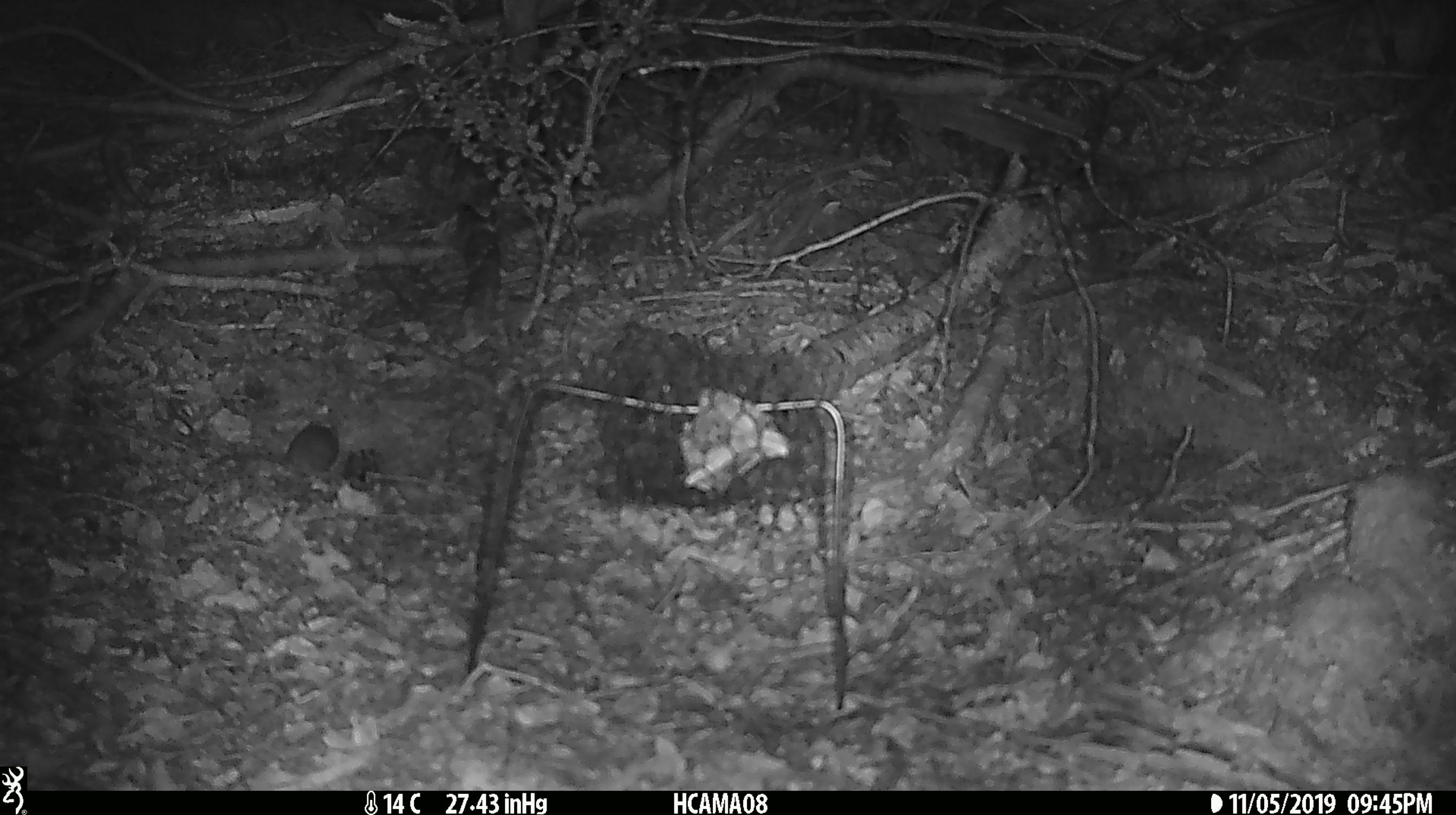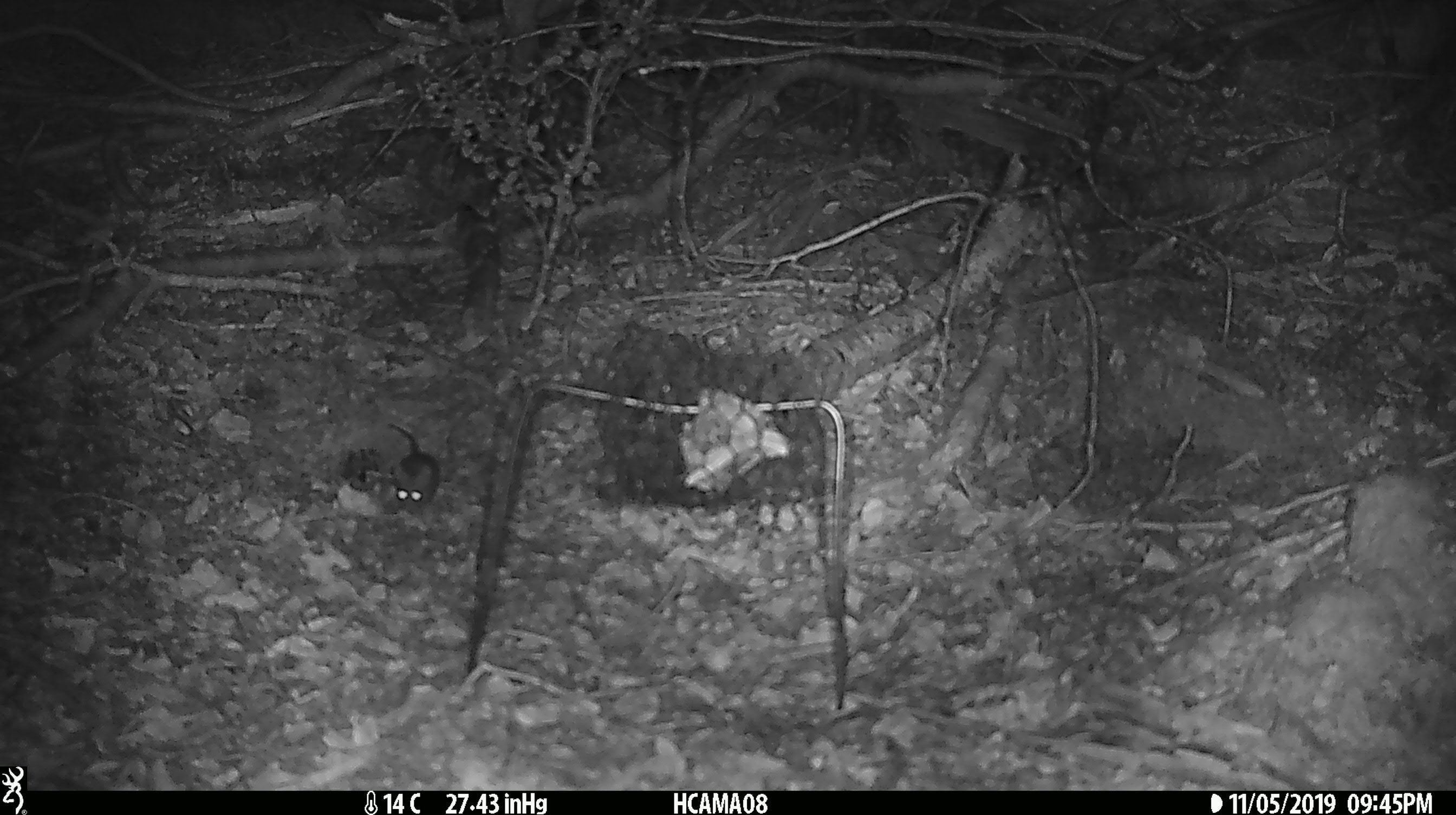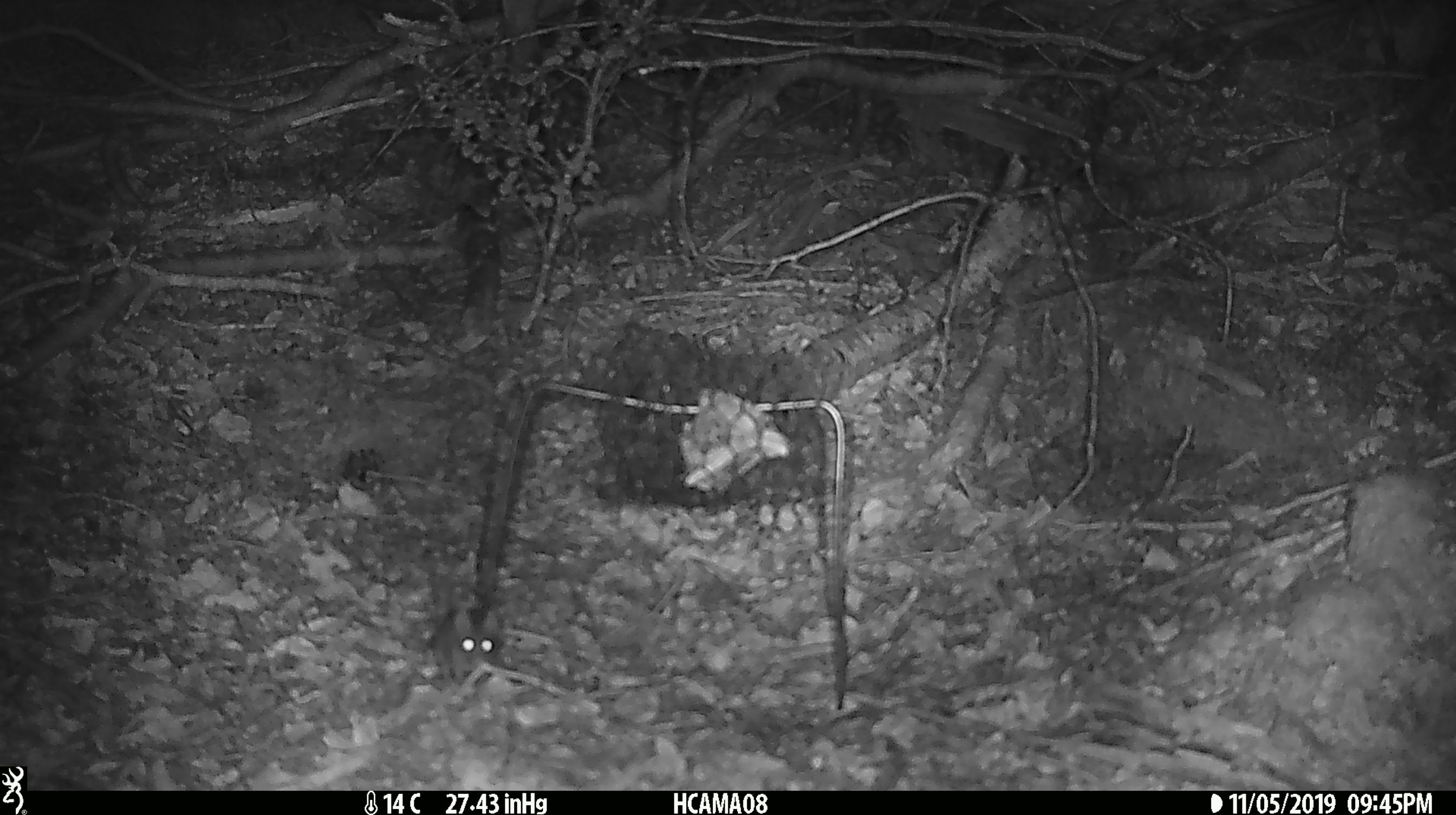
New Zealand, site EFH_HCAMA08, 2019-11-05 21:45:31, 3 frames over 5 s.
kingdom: Animalia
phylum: Chordata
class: Mammalia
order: Rodentia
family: Muridae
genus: Mus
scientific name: Mus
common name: mouse